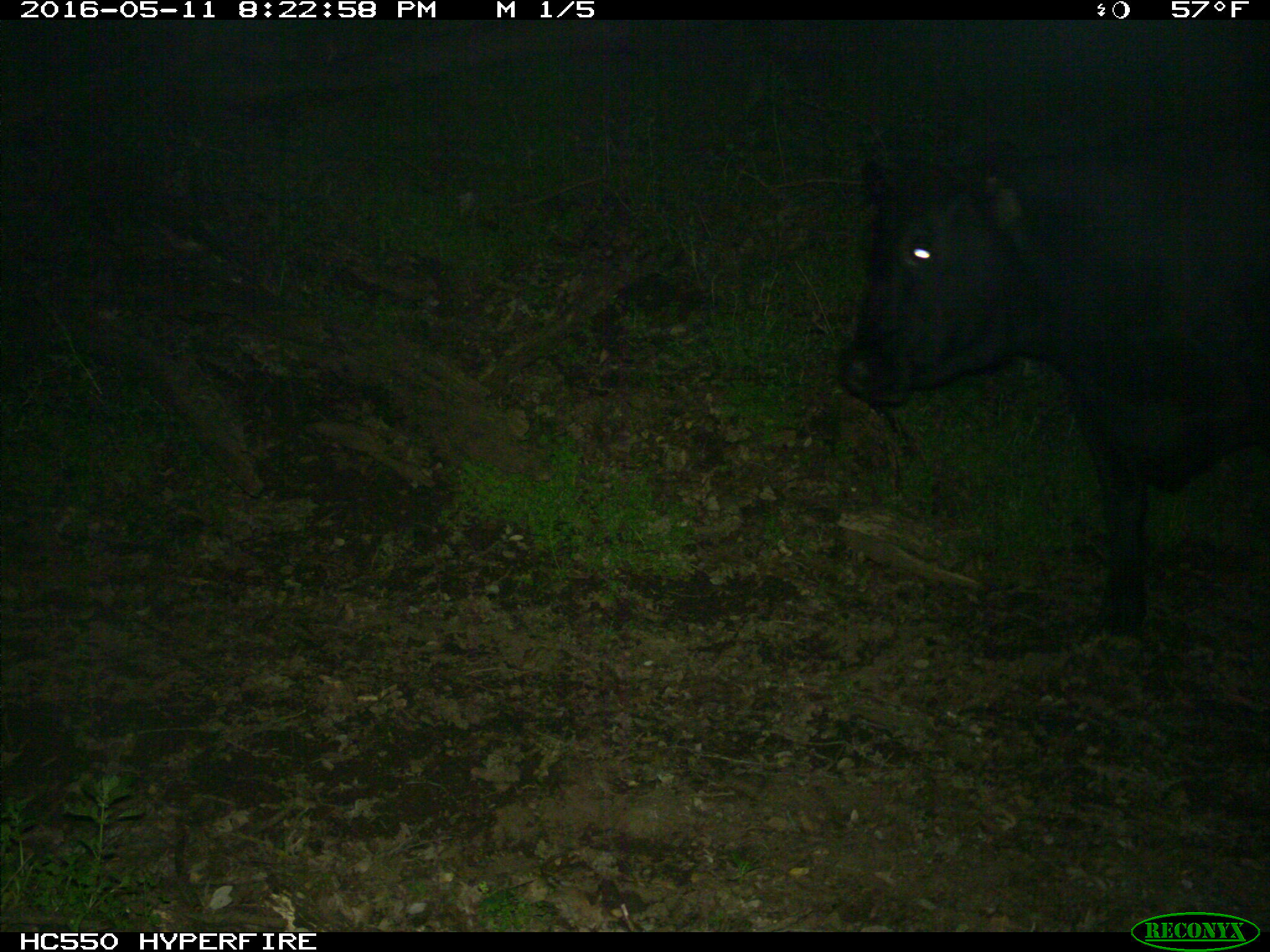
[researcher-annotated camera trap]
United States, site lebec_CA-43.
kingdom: Animalia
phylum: Chordata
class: Mammalia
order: Artiodactyla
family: Bovidae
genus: Bos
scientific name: Bos taurus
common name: domestic cow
Bos taurus (domestic cow).